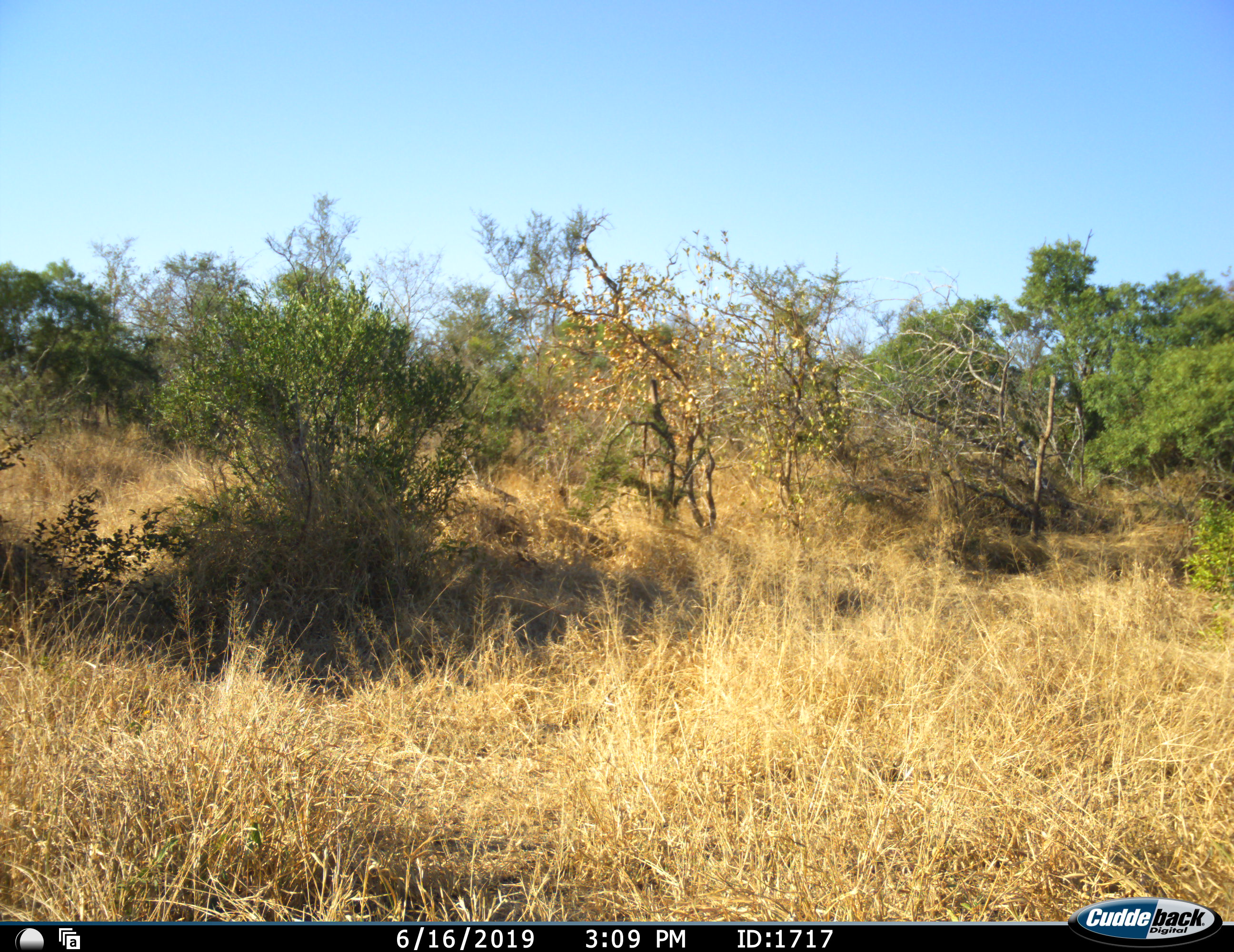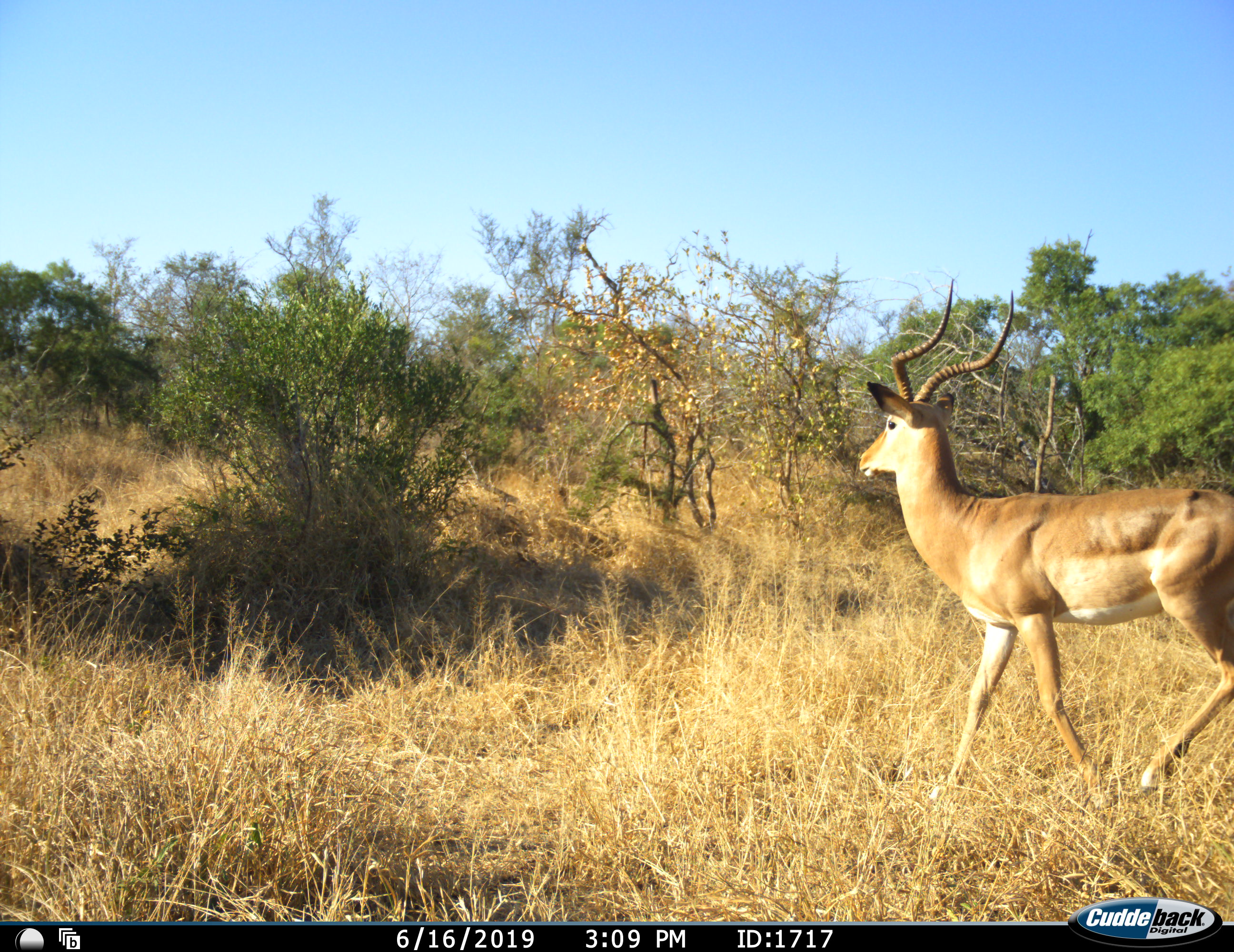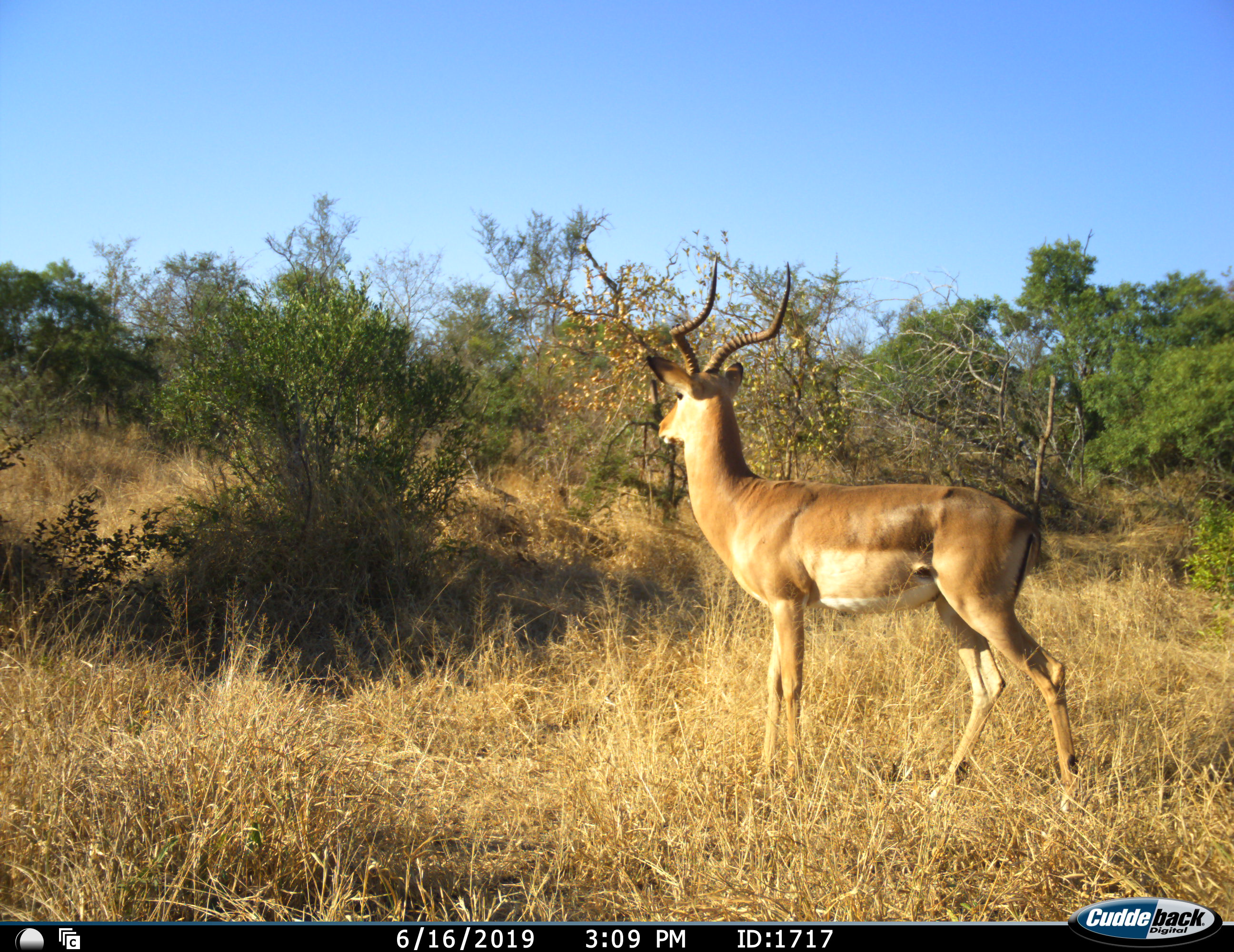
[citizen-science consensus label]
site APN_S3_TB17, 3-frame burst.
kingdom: Animalia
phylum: Chordata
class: Mammalia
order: Artiodactyla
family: Bovidae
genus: Aepyceros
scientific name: Aepyceros melampus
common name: impala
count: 1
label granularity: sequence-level